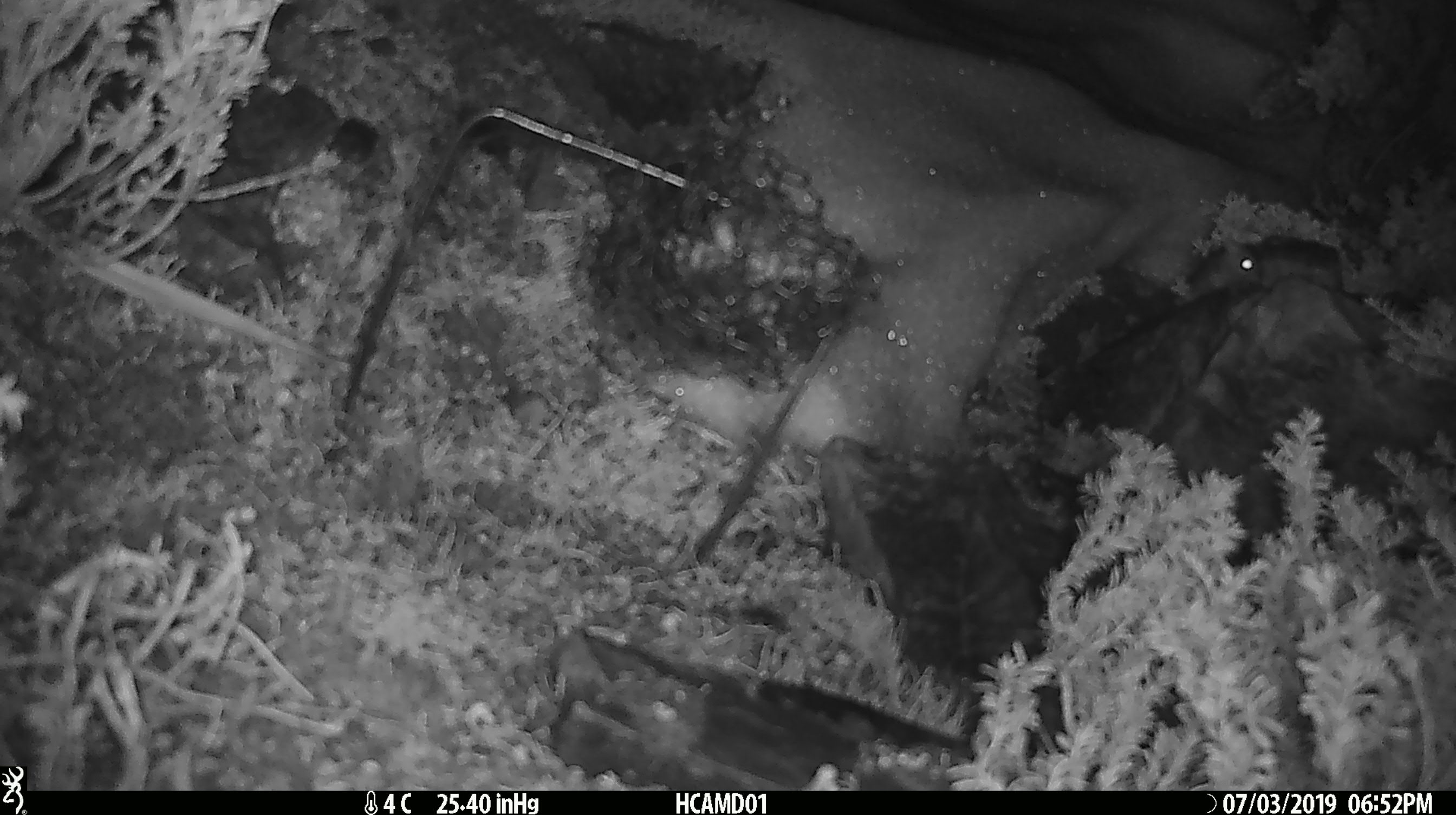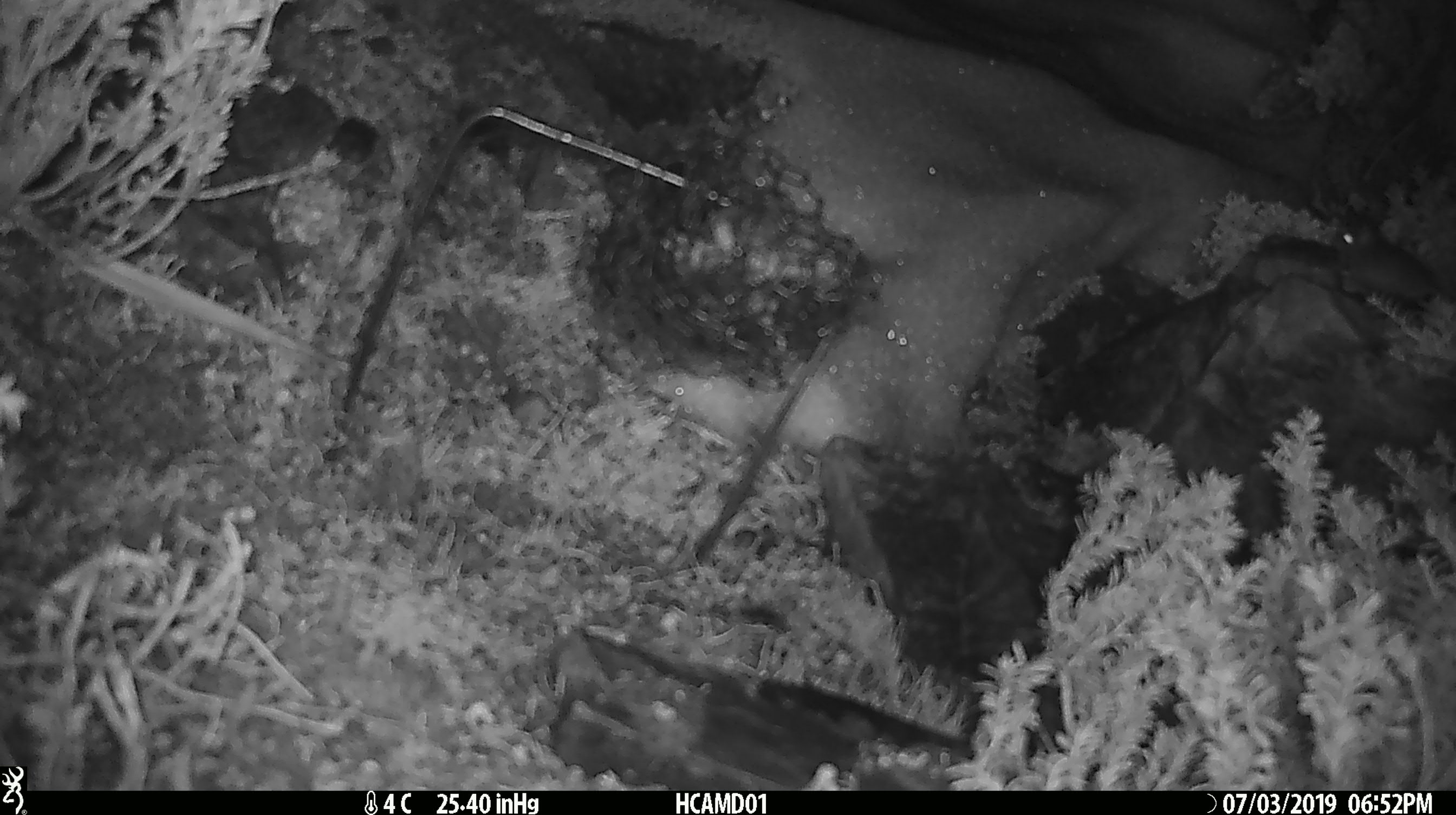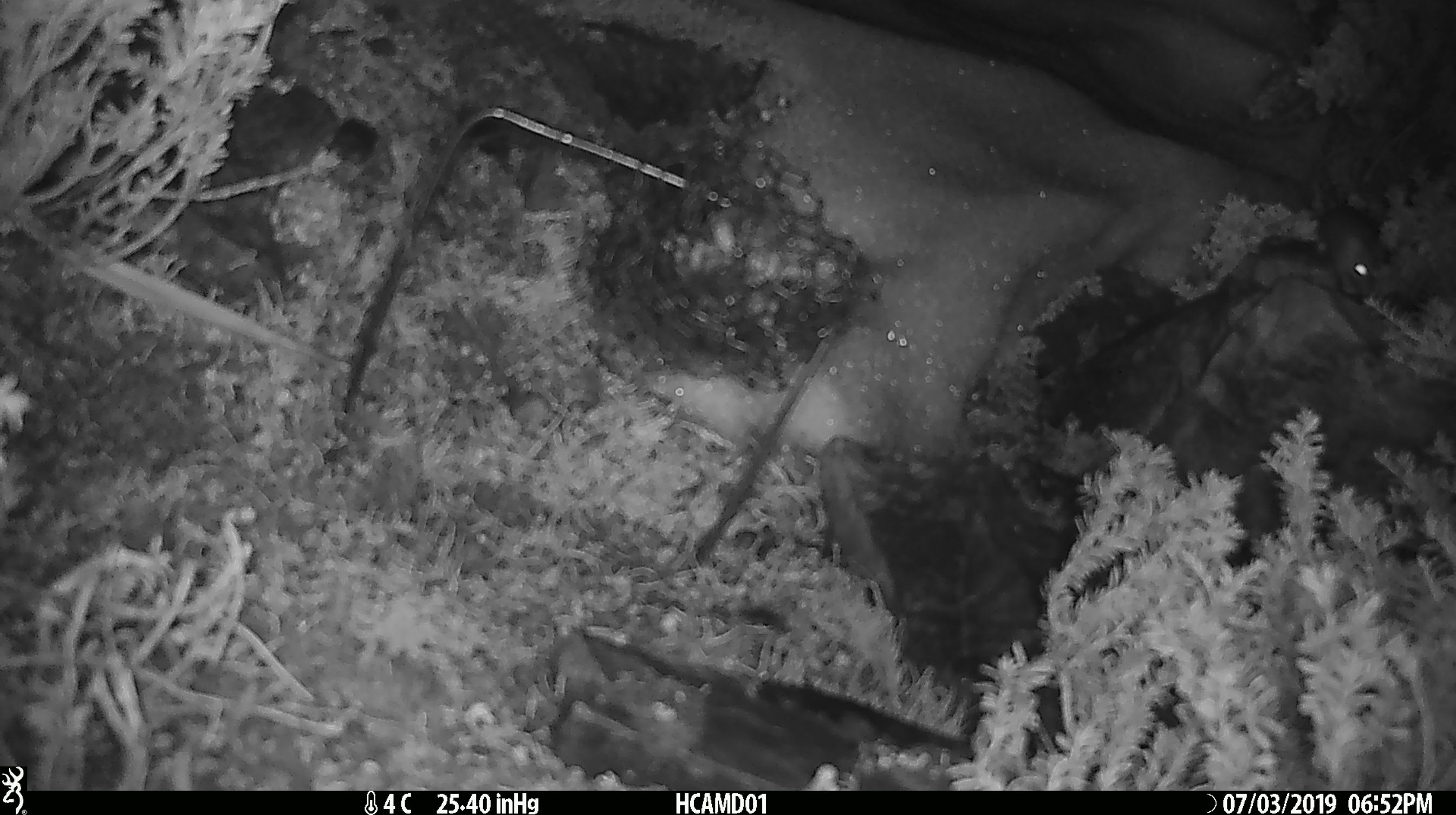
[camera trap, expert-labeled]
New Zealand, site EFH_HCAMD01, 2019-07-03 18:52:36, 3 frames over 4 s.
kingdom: Animalia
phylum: Chordata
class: Mammalia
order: Rodentia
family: Muridae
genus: Mus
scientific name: Mus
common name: mouse